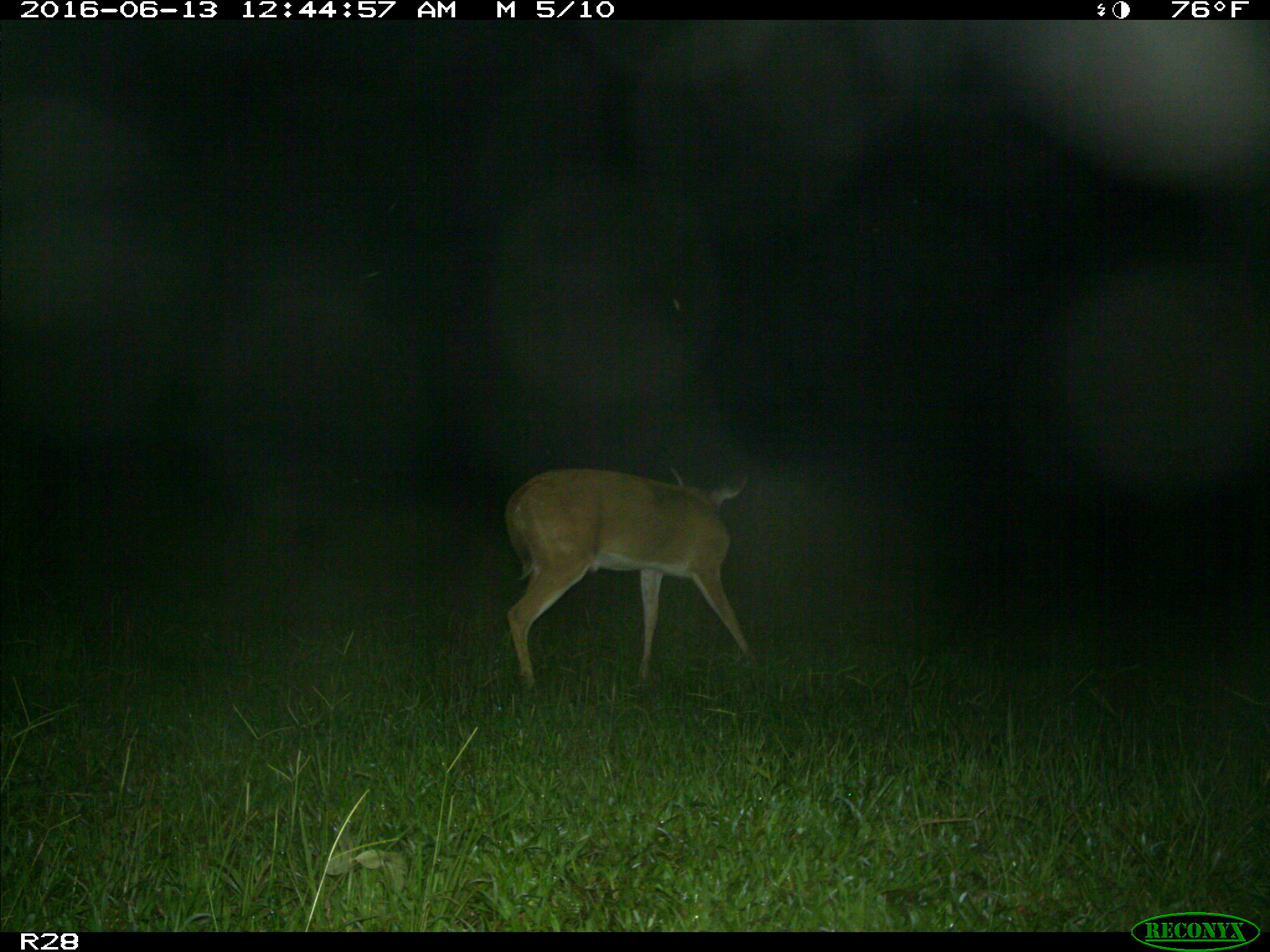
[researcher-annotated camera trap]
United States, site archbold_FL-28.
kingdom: Animalia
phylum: Chordata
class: Mammalia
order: Artiodactyla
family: Cervidae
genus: Odocoileus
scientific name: Odocoileus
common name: deer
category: unidentified deer